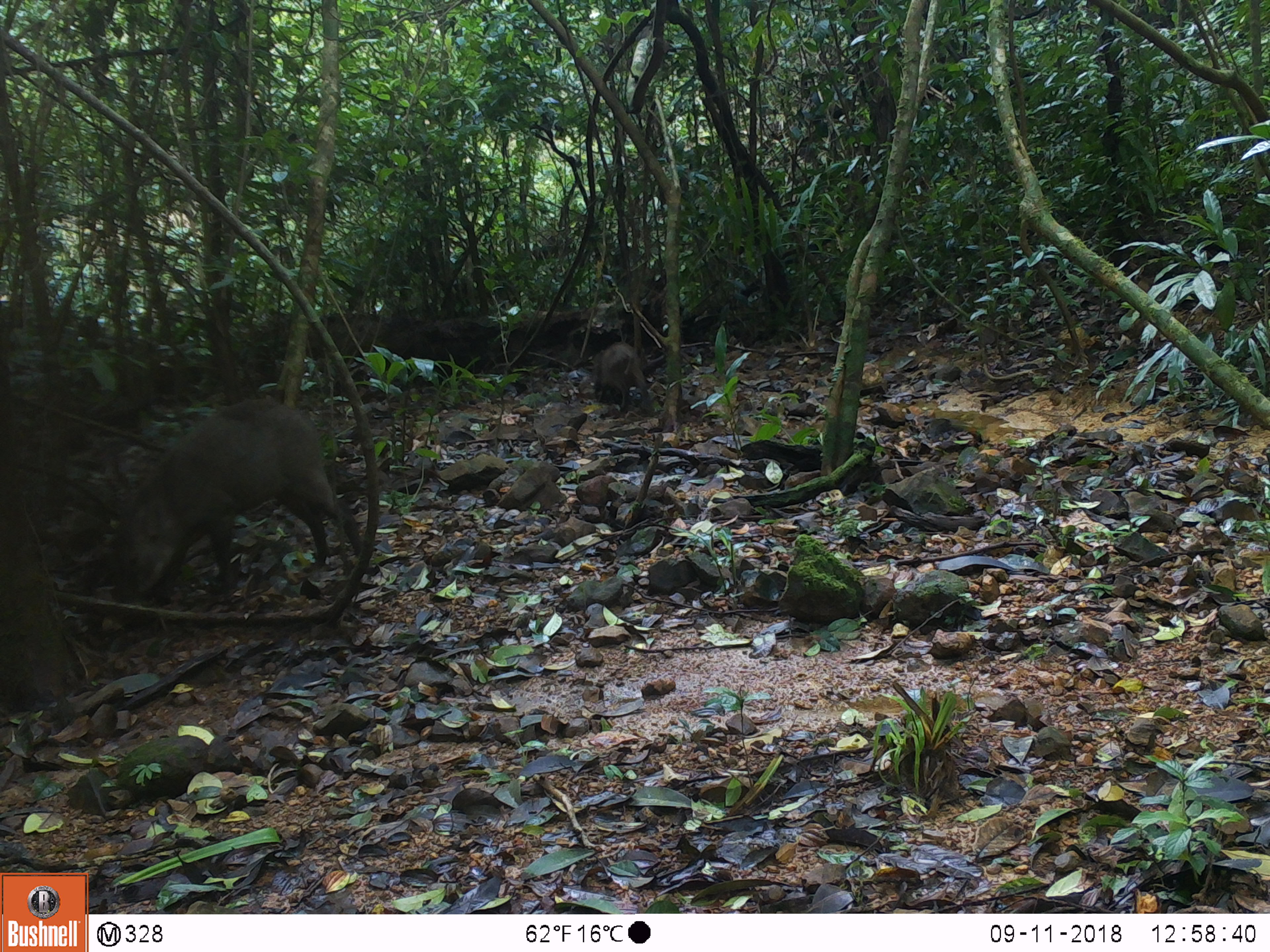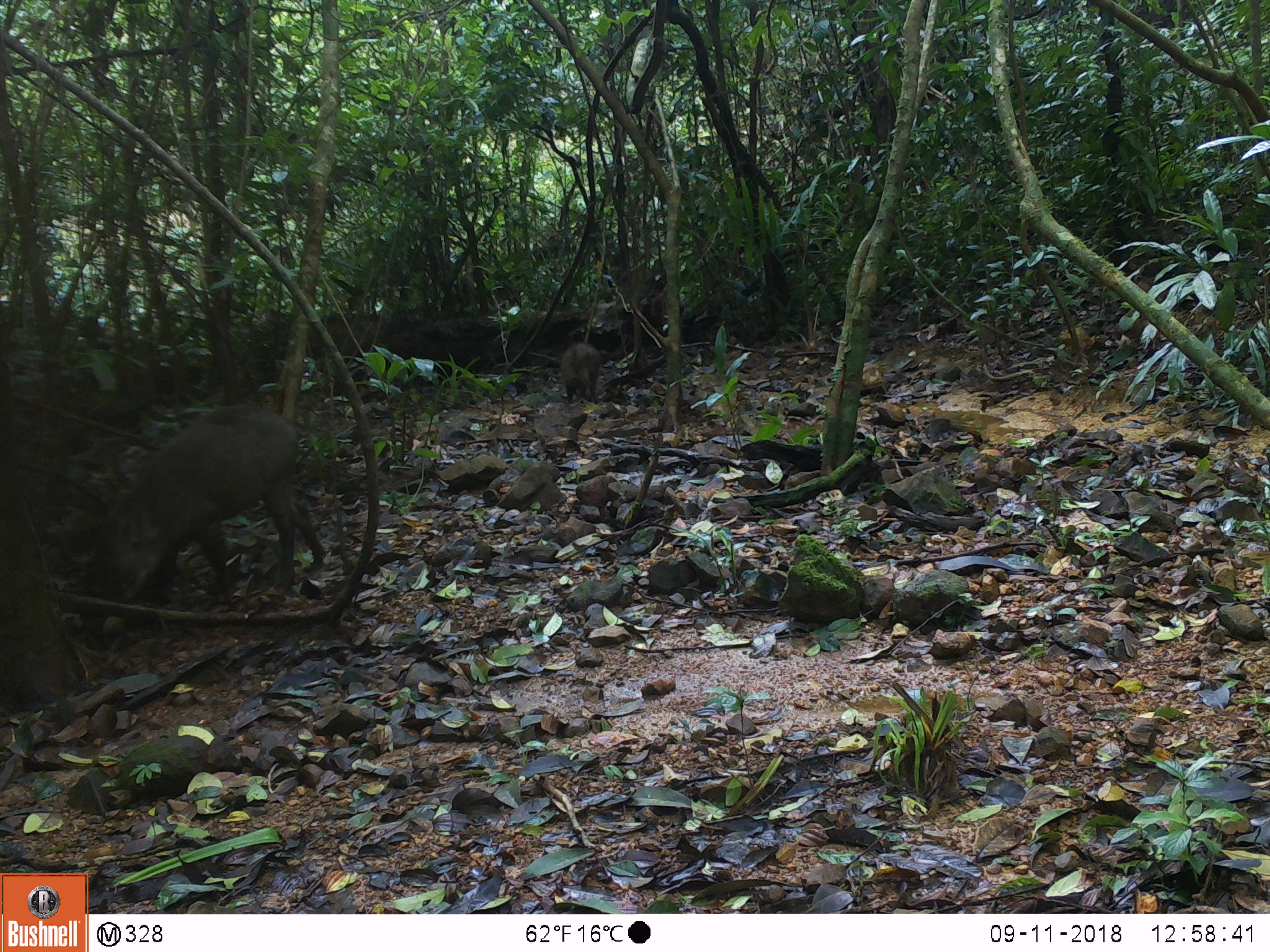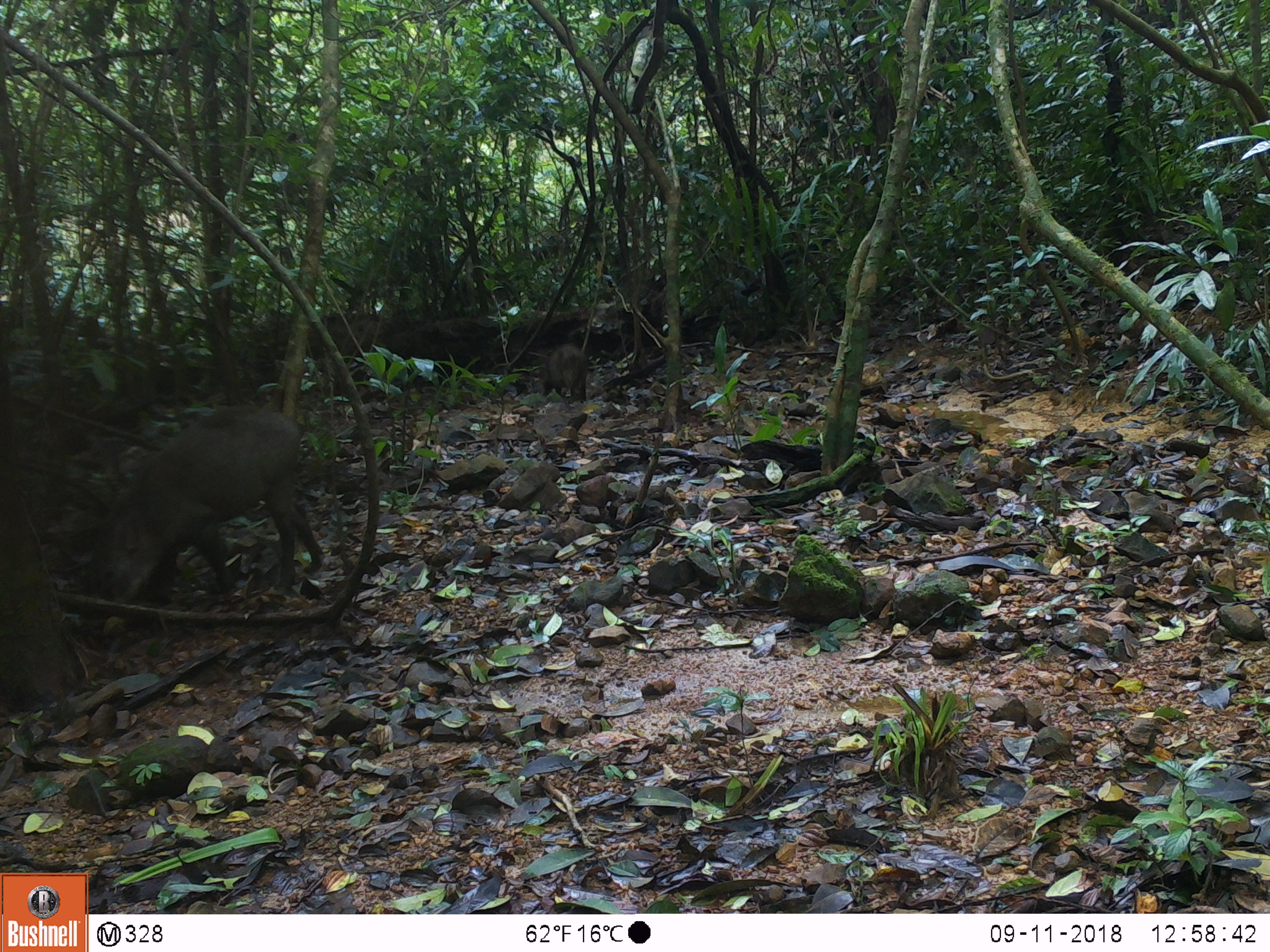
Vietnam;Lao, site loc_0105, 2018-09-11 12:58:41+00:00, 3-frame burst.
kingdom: Animalia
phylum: Chordata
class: Mammalia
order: Artiodactyla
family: Suidae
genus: Sus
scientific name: Sus scrofa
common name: eurasian wild pig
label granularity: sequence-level